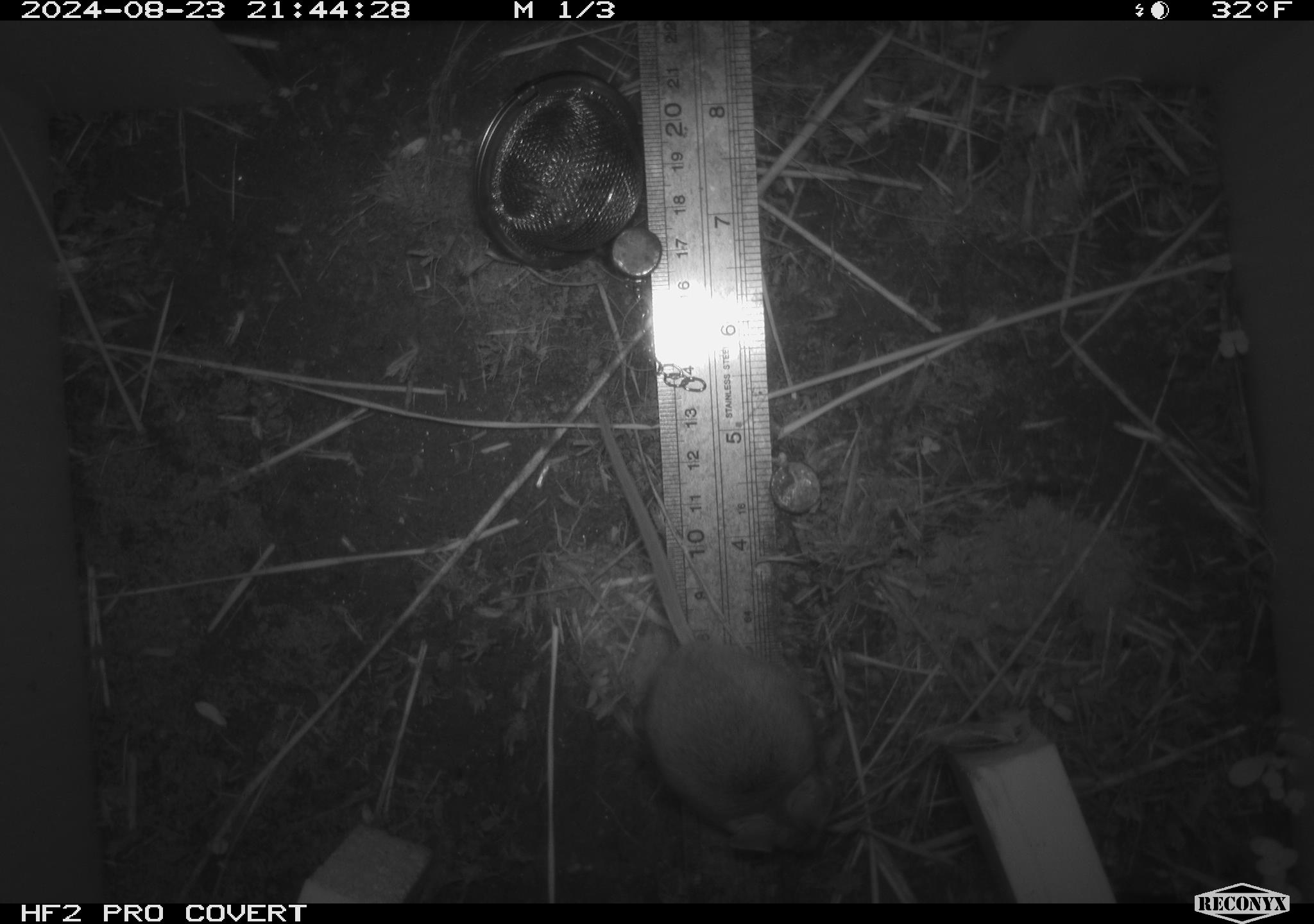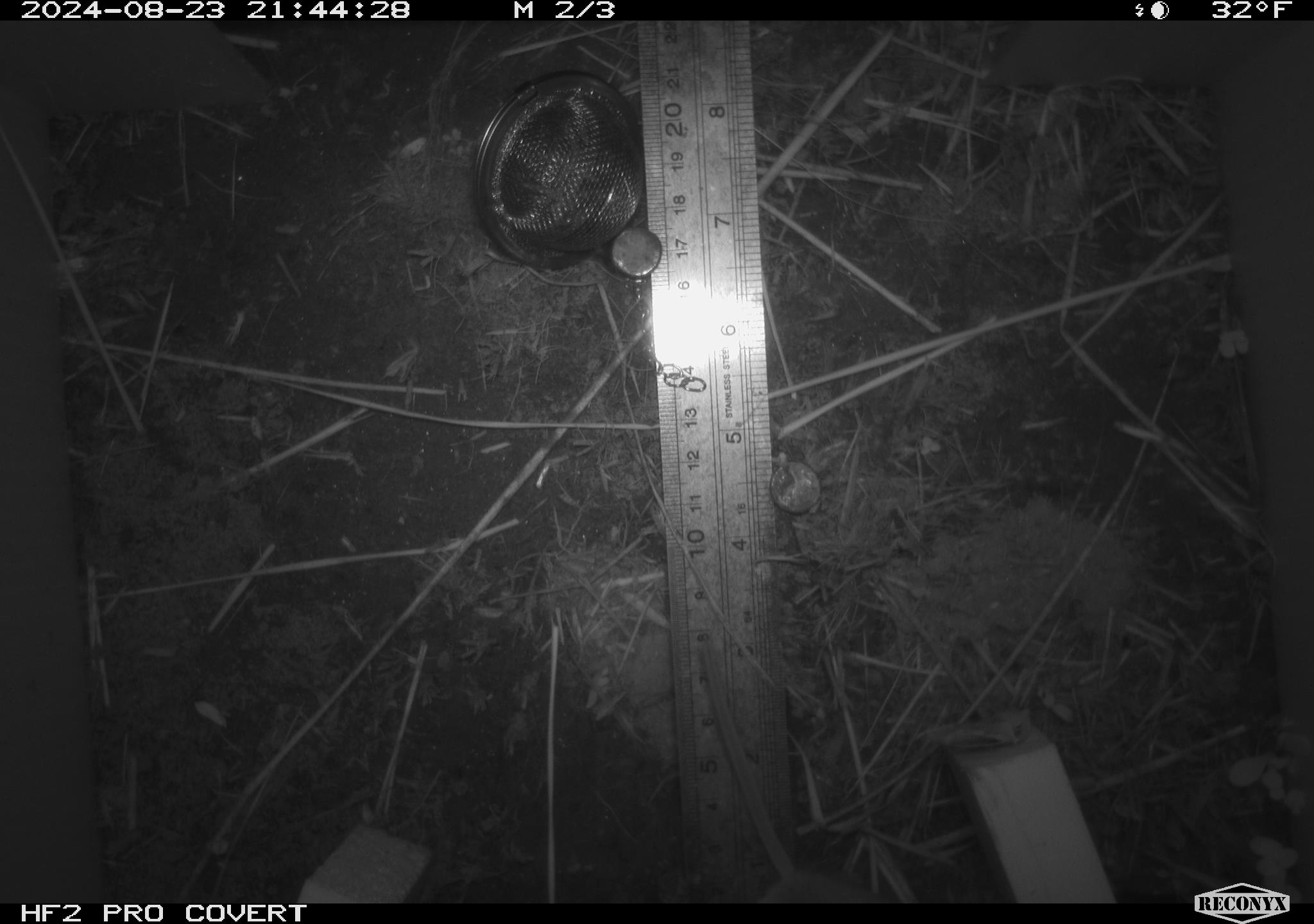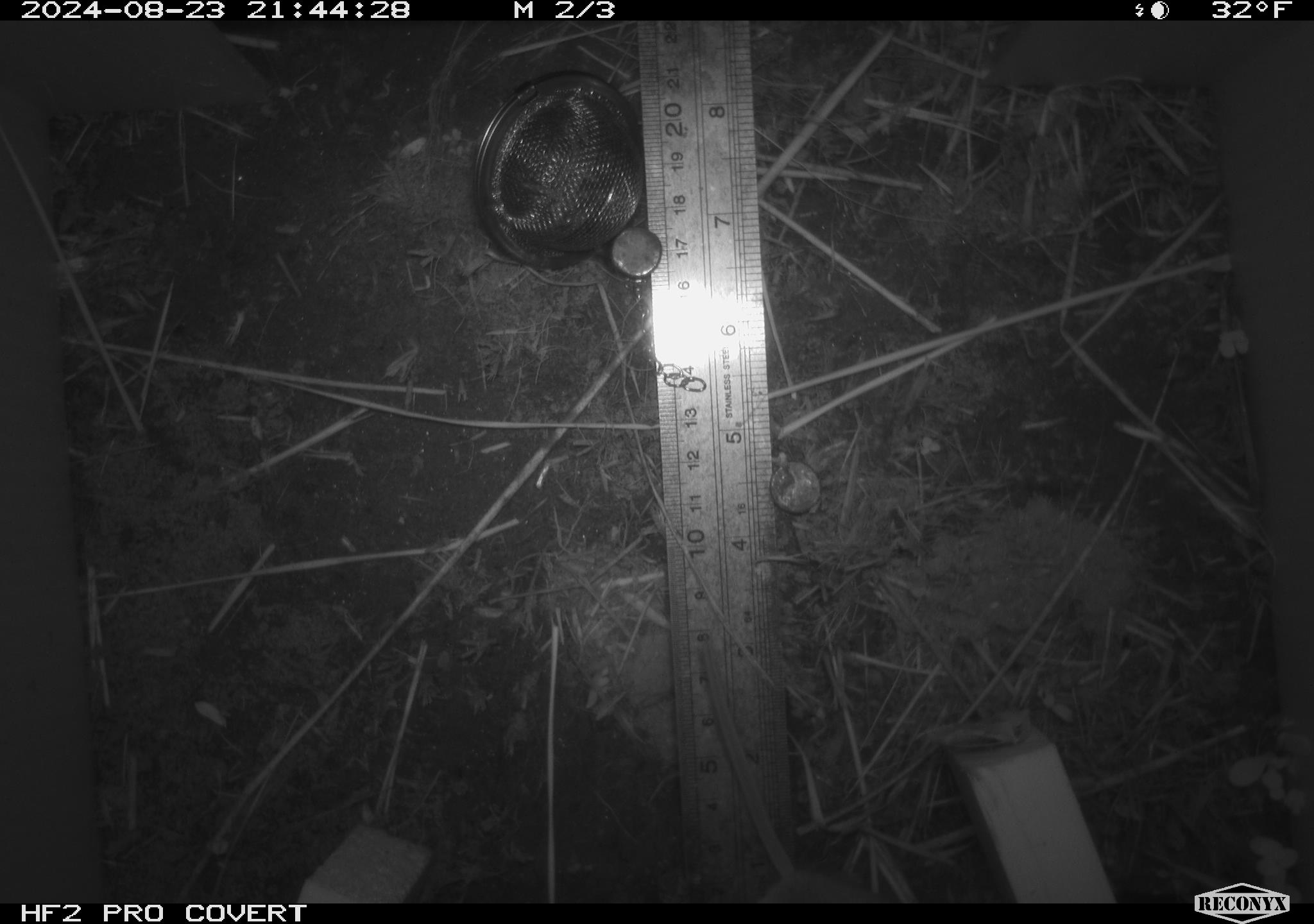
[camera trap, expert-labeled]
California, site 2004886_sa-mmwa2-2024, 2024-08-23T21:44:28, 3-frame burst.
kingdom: Animalia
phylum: Chordata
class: Mammalia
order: Rodentia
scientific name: Rodentia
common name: mouse species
Mouse species (Rodentia).